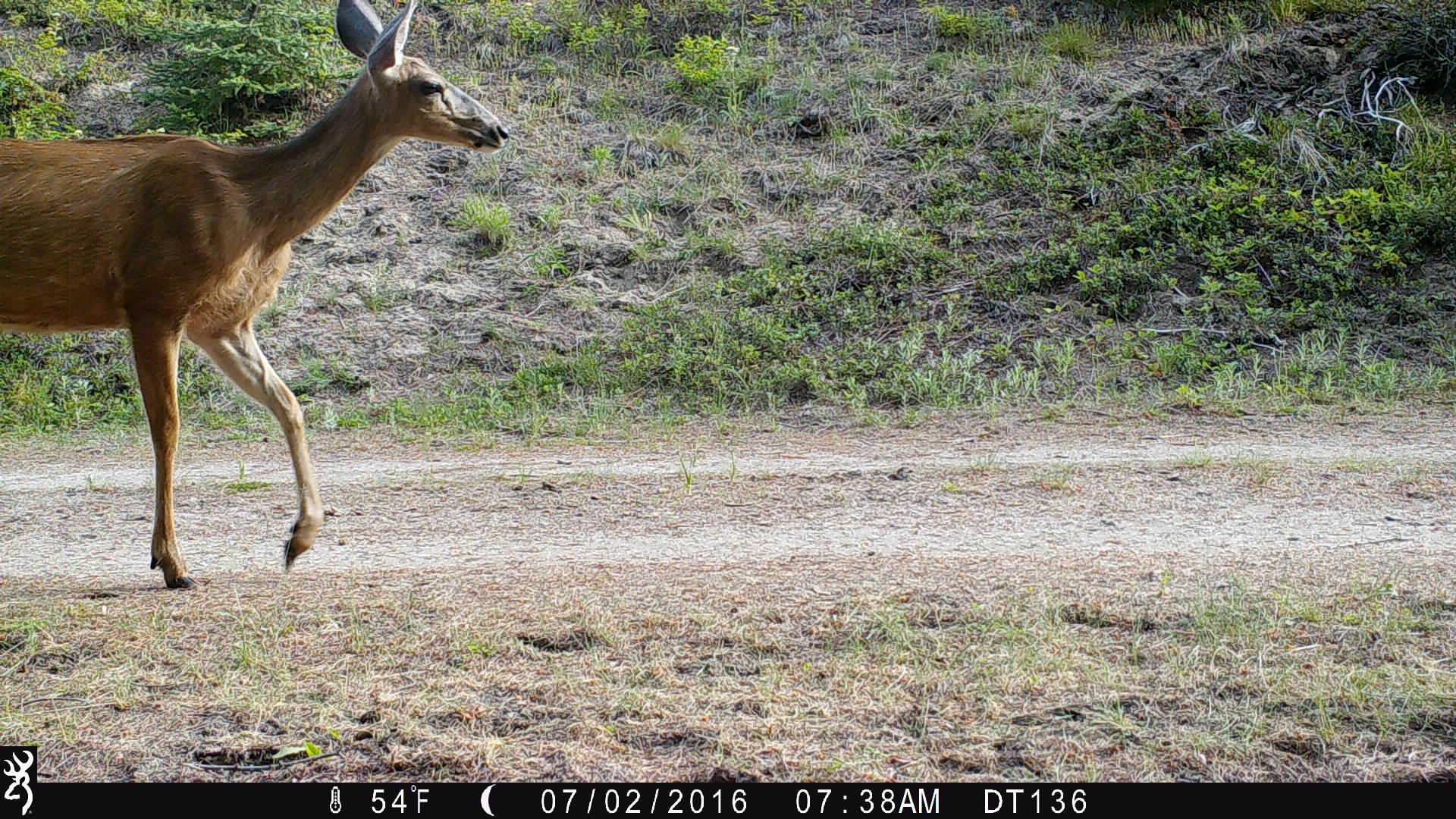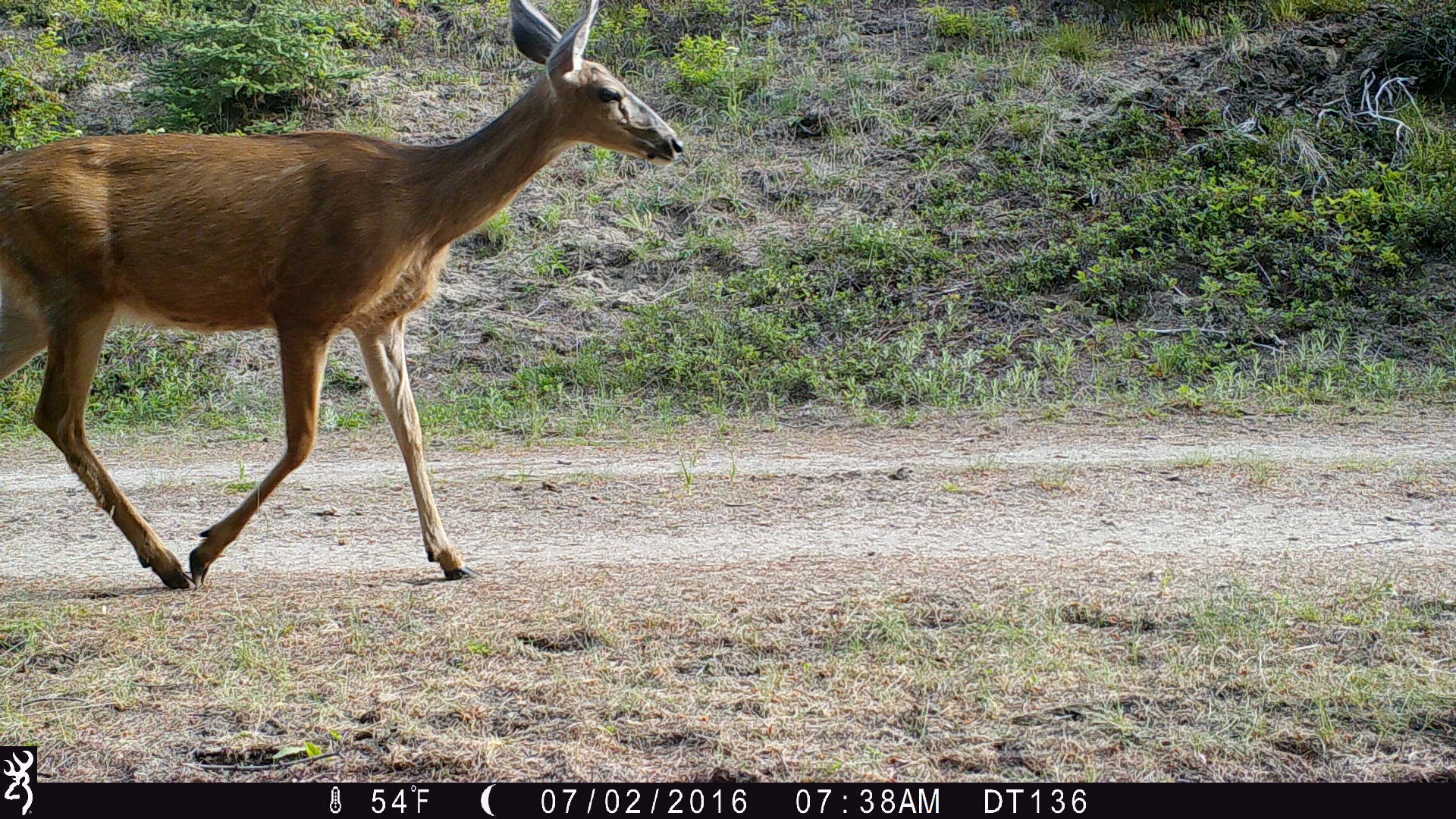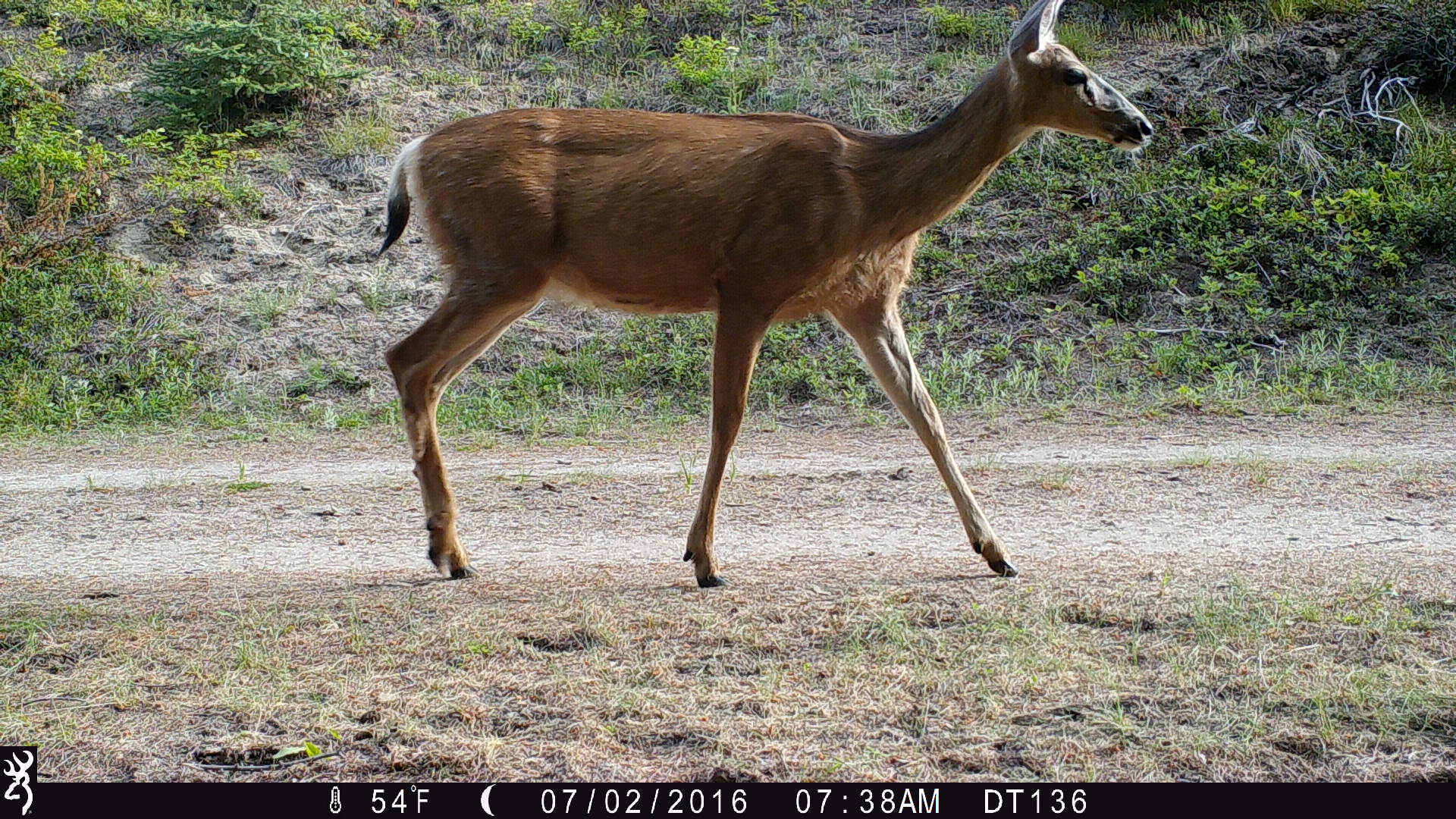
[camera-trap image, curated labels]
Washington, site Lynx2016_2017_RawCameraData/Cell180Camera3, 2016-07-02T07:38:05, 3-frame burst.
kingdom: Animalia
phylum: Chordata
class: Mammalia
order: Artiodactyla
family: Cervidae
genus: Odocoileus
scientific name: Odocoileus hemionus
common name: mule deer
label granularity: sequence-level